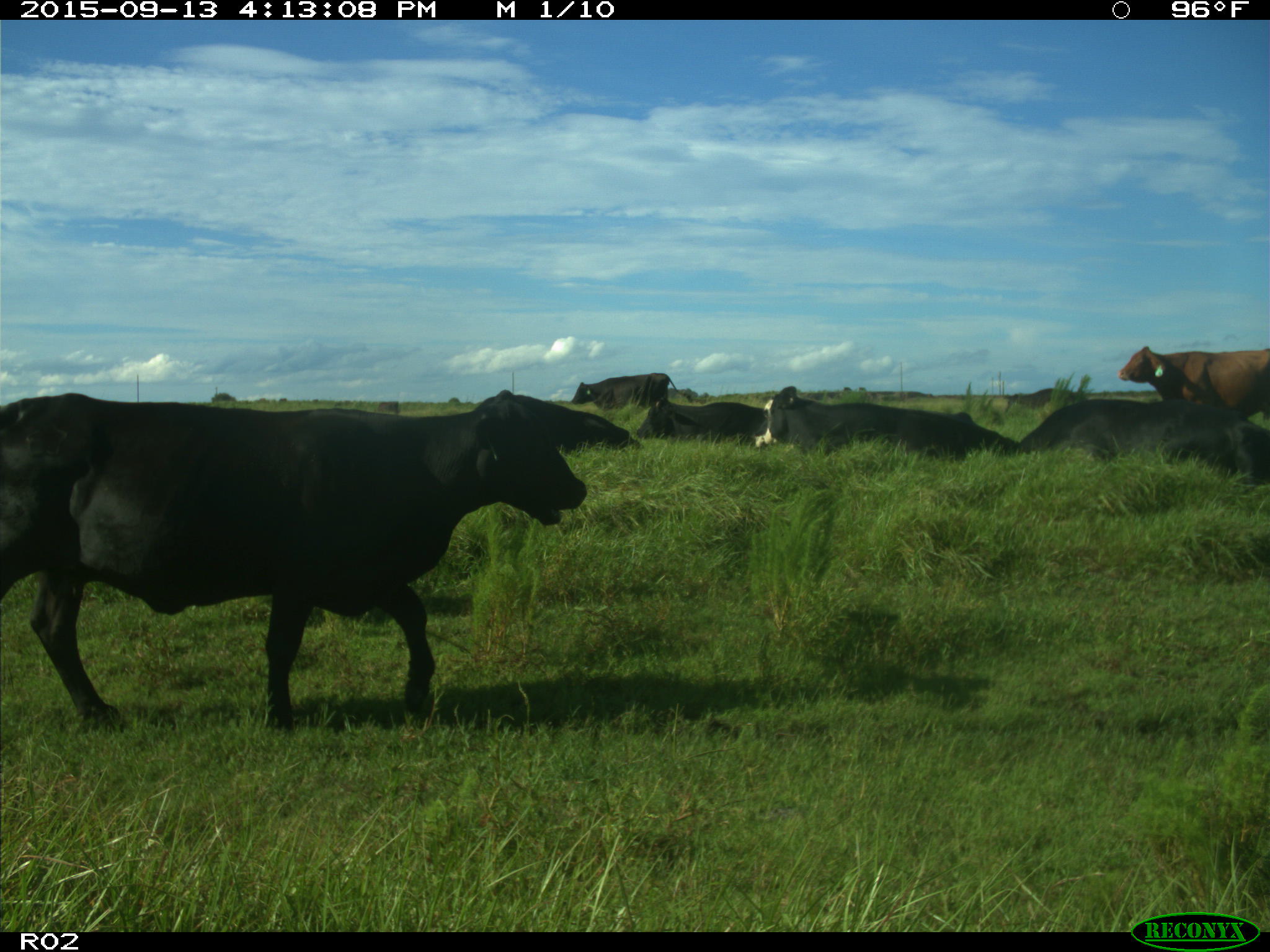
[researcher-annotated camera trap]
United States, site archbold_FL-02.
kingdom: Animalia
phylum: Chordata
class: Mammalia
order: Artiodactyla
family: Bovidae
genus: Bos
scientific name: Bos taurus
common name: domestic cow